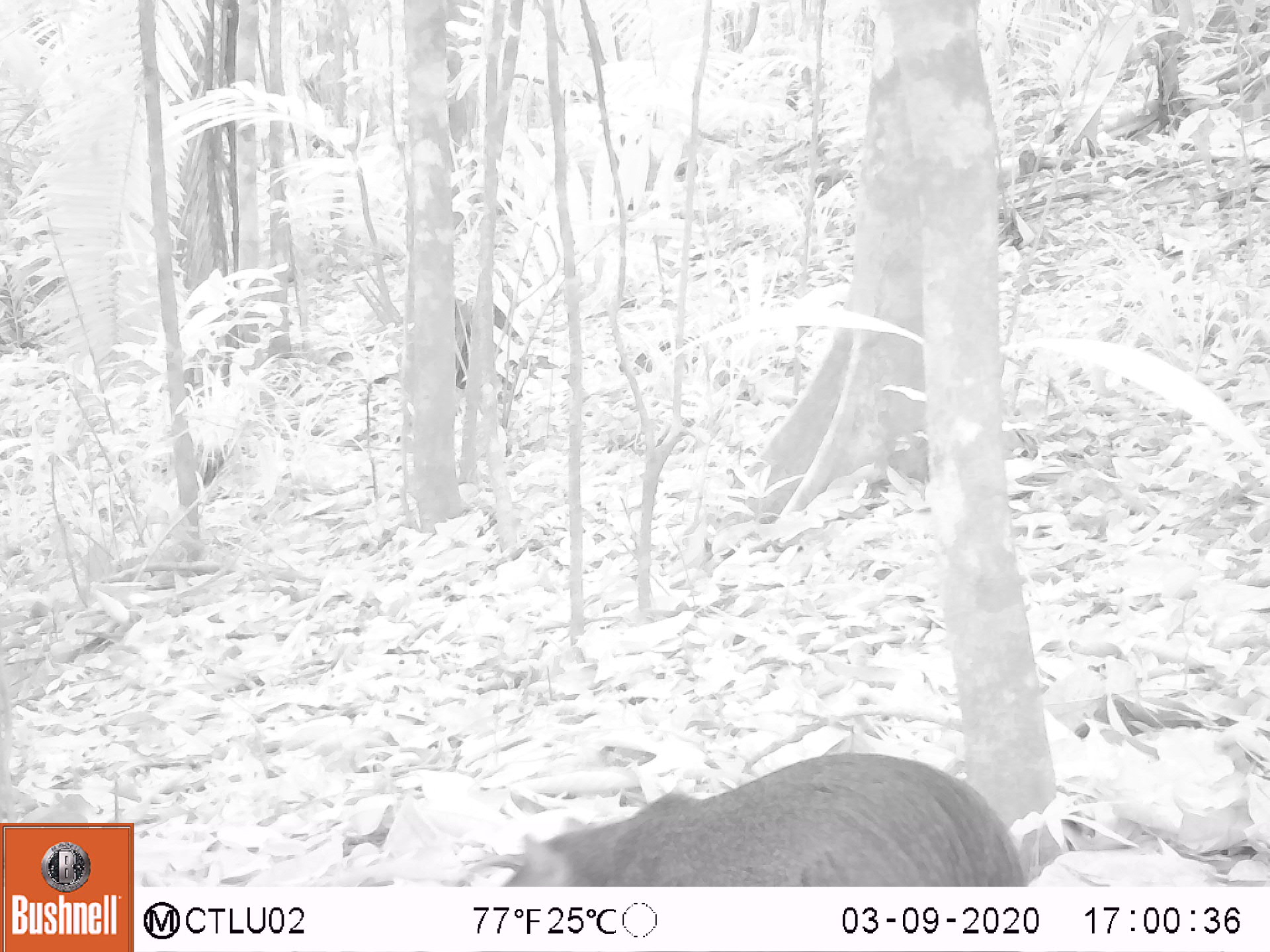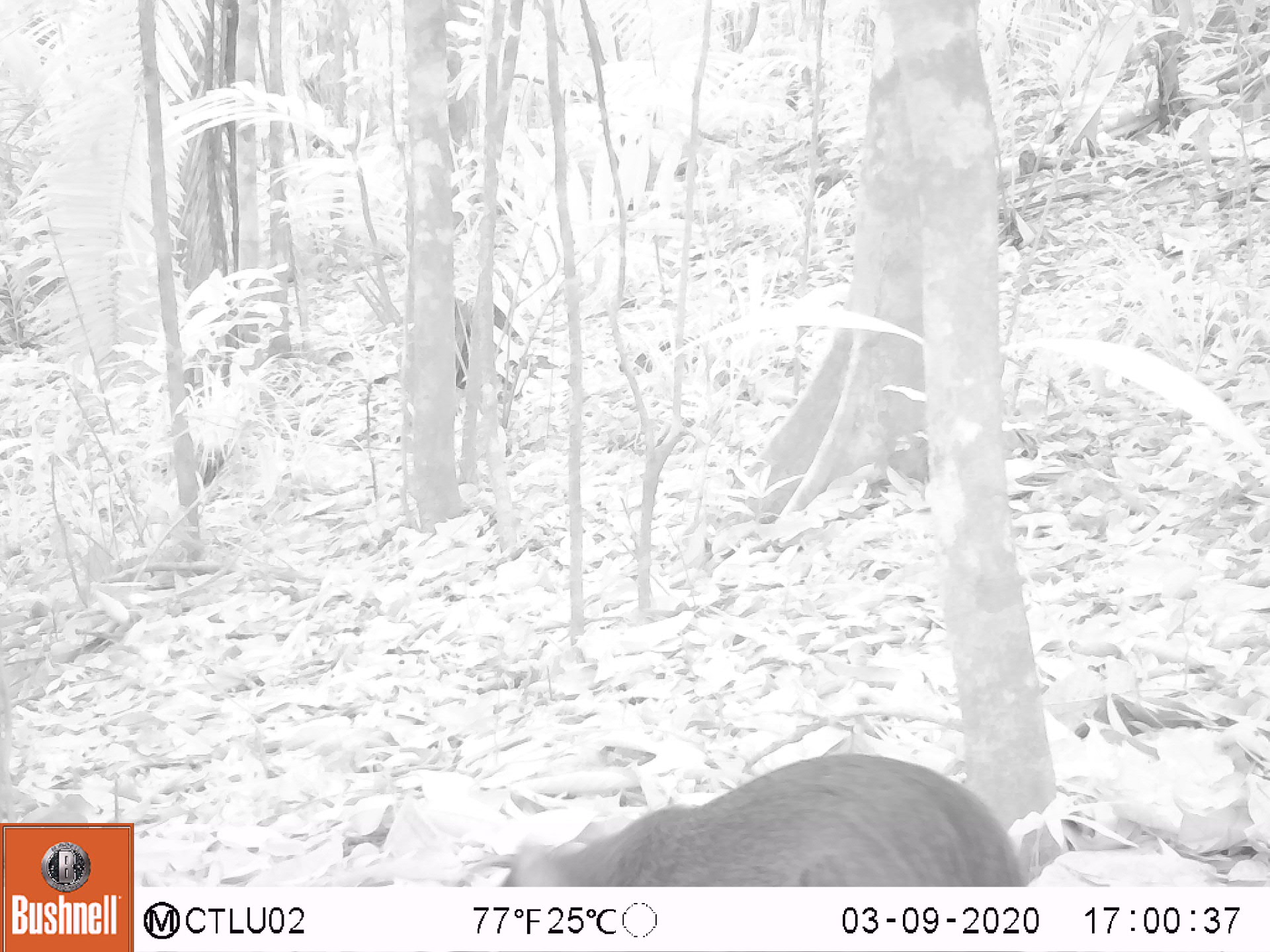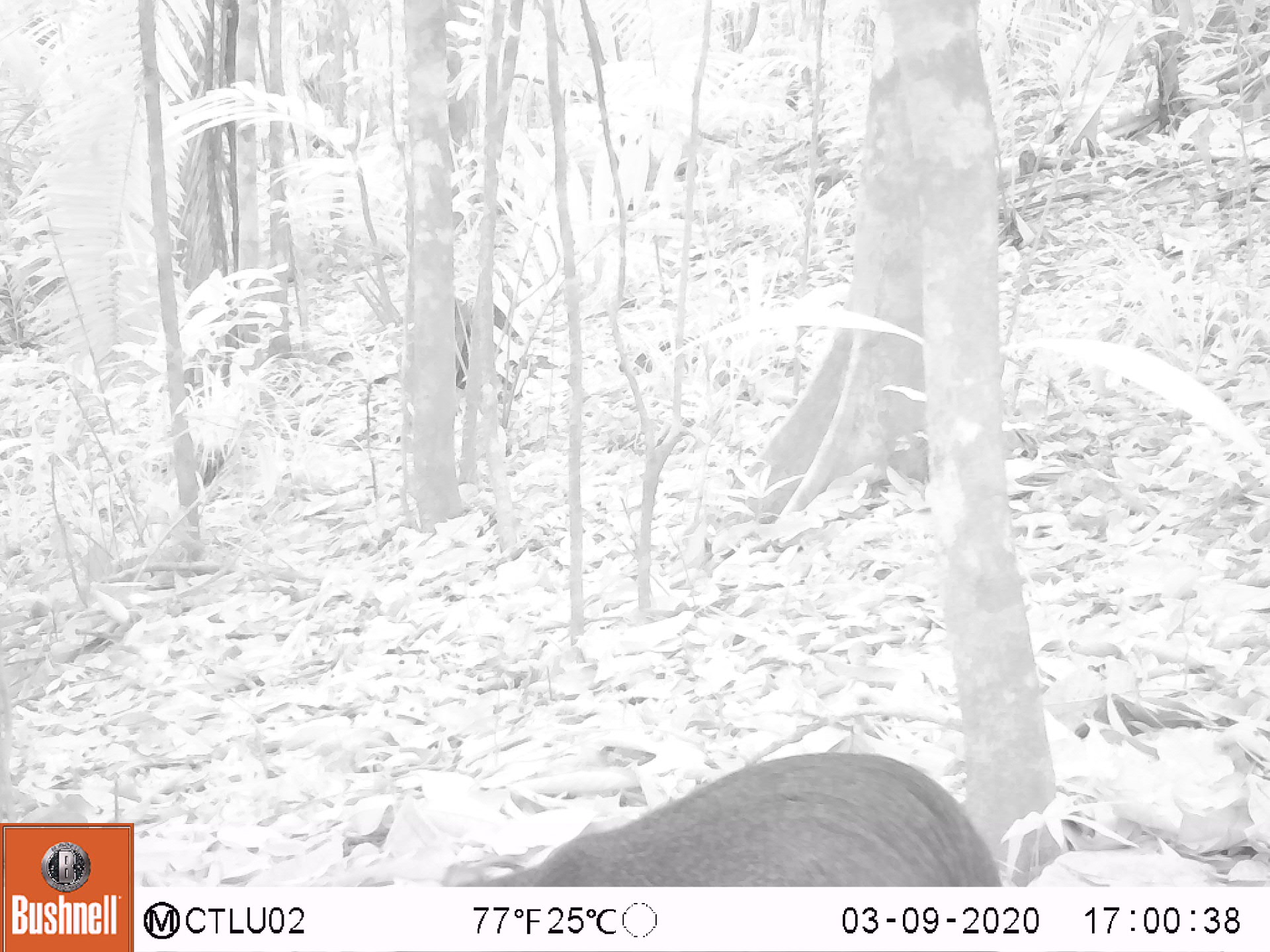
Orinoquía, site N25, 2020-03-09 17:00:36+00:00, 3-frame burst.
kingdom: Animalia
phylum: Chordata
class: Mammalia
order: Rodentia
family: Dasyproctidae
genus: Dasyprocta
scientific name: Dasyprocta fuliginosa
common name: black agouti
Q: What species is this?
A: Black agouti (Dasyprocta fuliginosa).